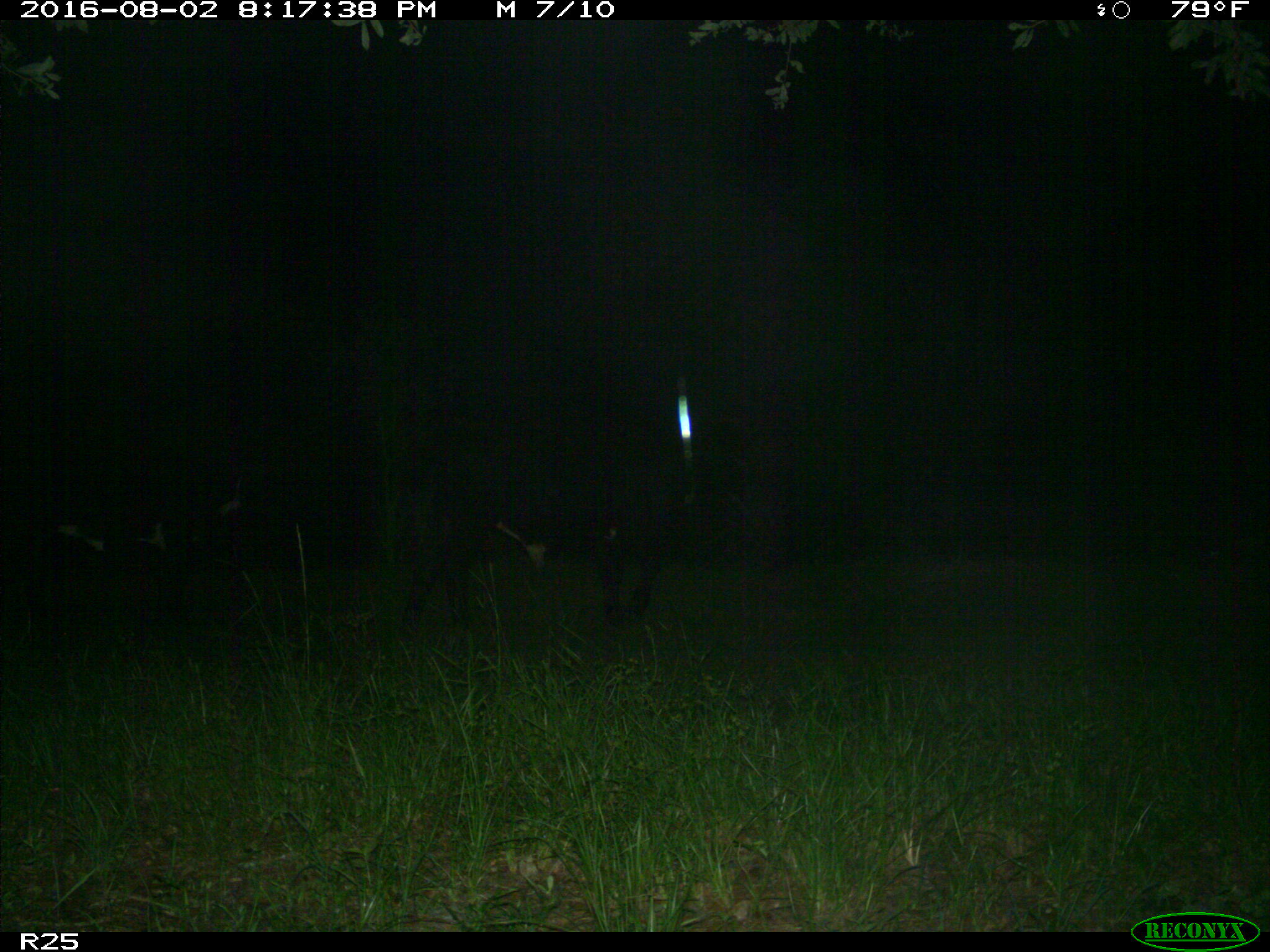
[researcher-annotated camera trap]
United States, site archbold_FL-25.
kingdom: Animalia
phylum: Chordata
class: Mammalia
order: Artiodactyla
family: Bovidae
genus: Bos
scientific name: Bos taurus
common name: domestic cow